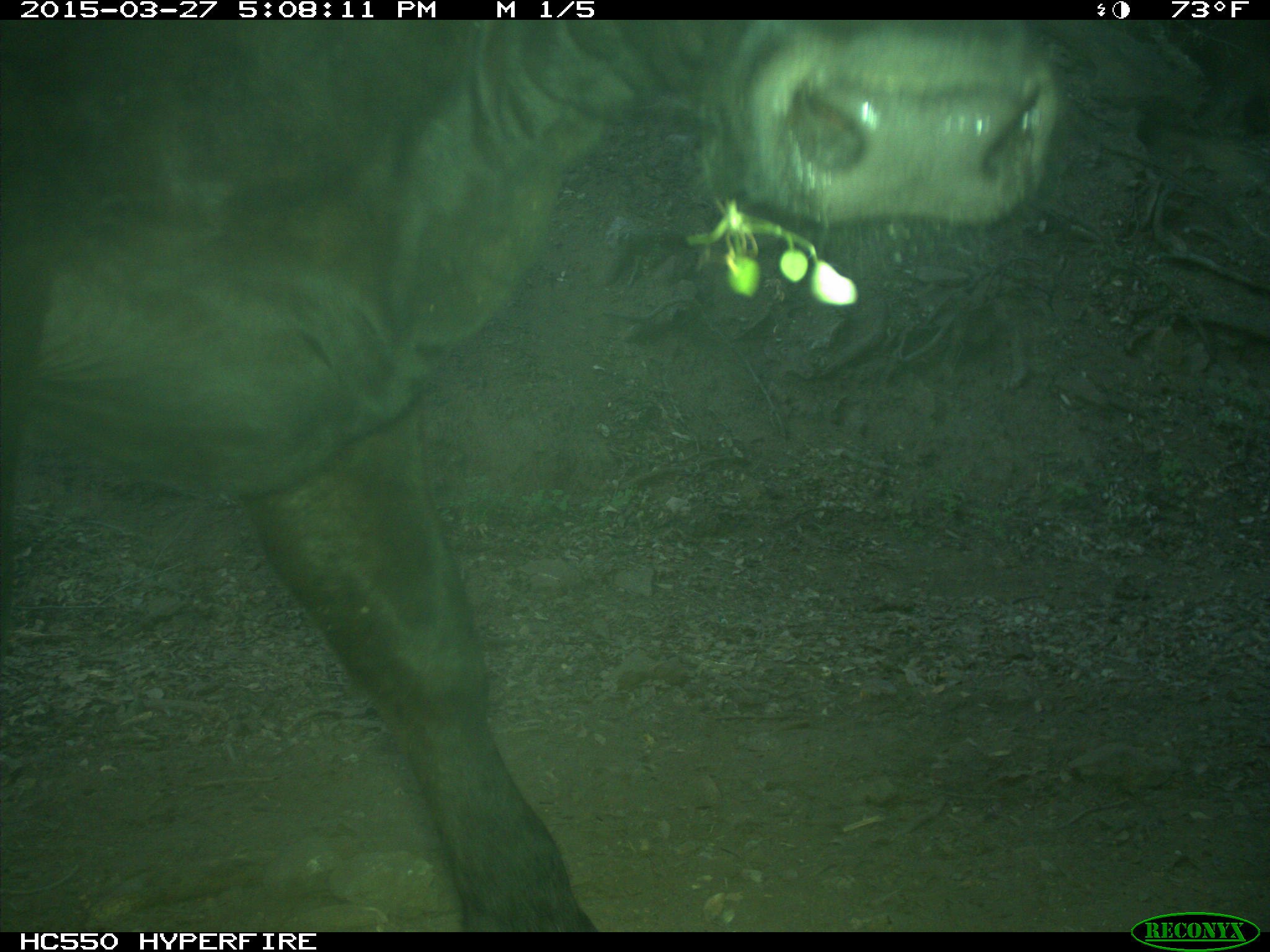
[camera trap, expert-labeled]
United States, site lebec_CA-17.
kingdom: Animalia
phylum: Chordata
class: Mammalia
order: Artiodactyla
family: Bovidae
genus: Bos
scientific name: Bos taurus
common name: domestic cow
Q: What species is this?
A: Bos taurus (domestic cow).